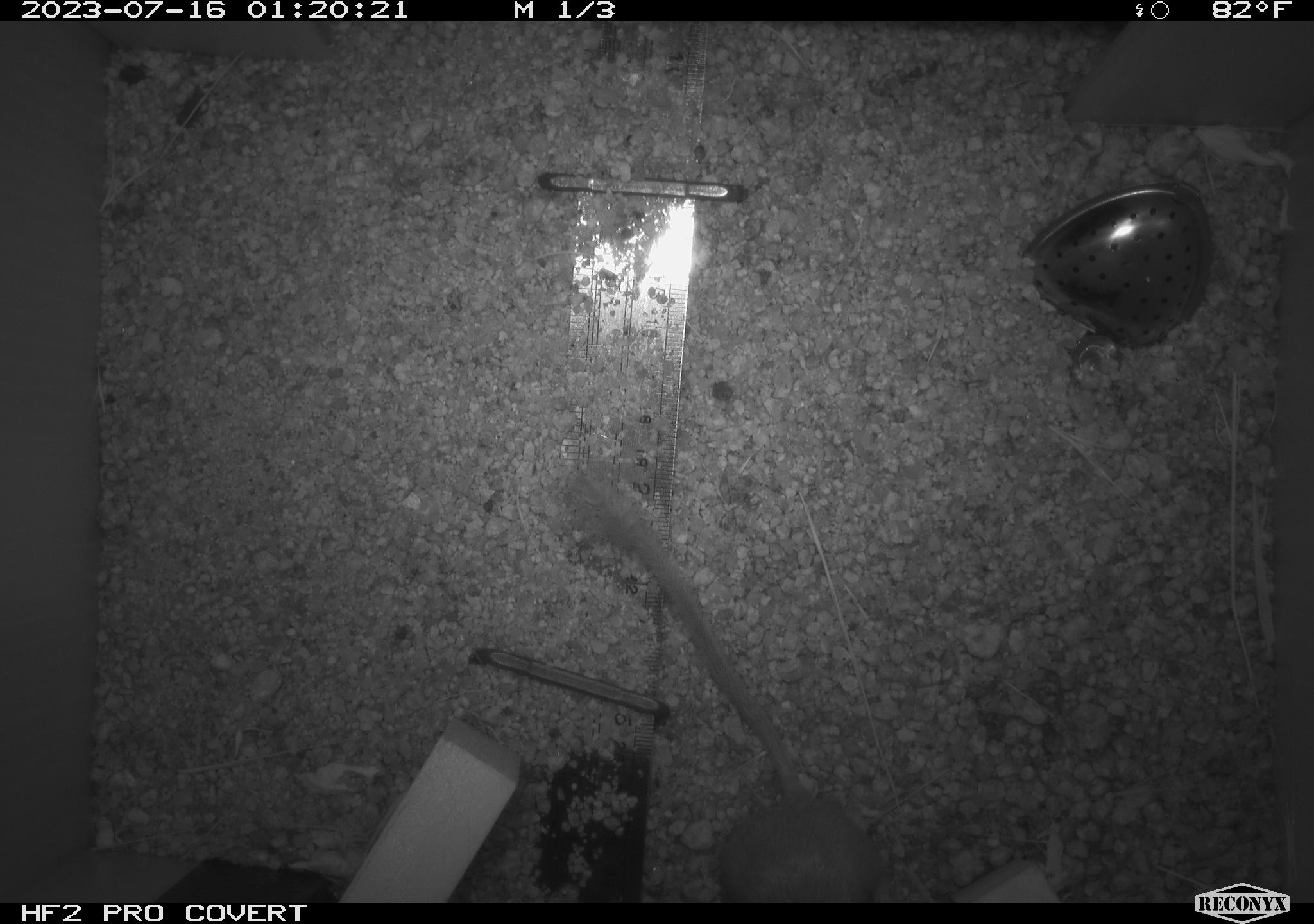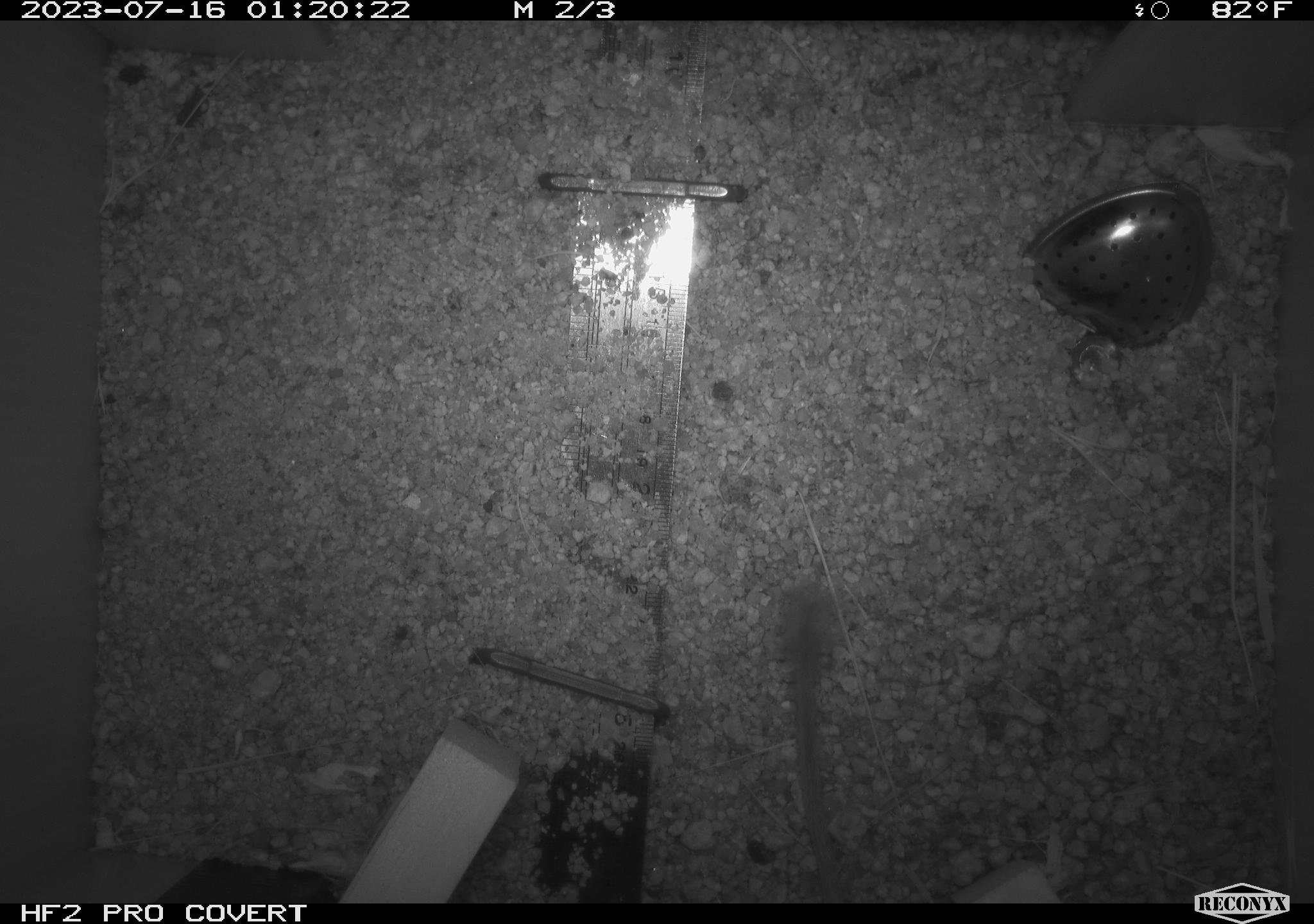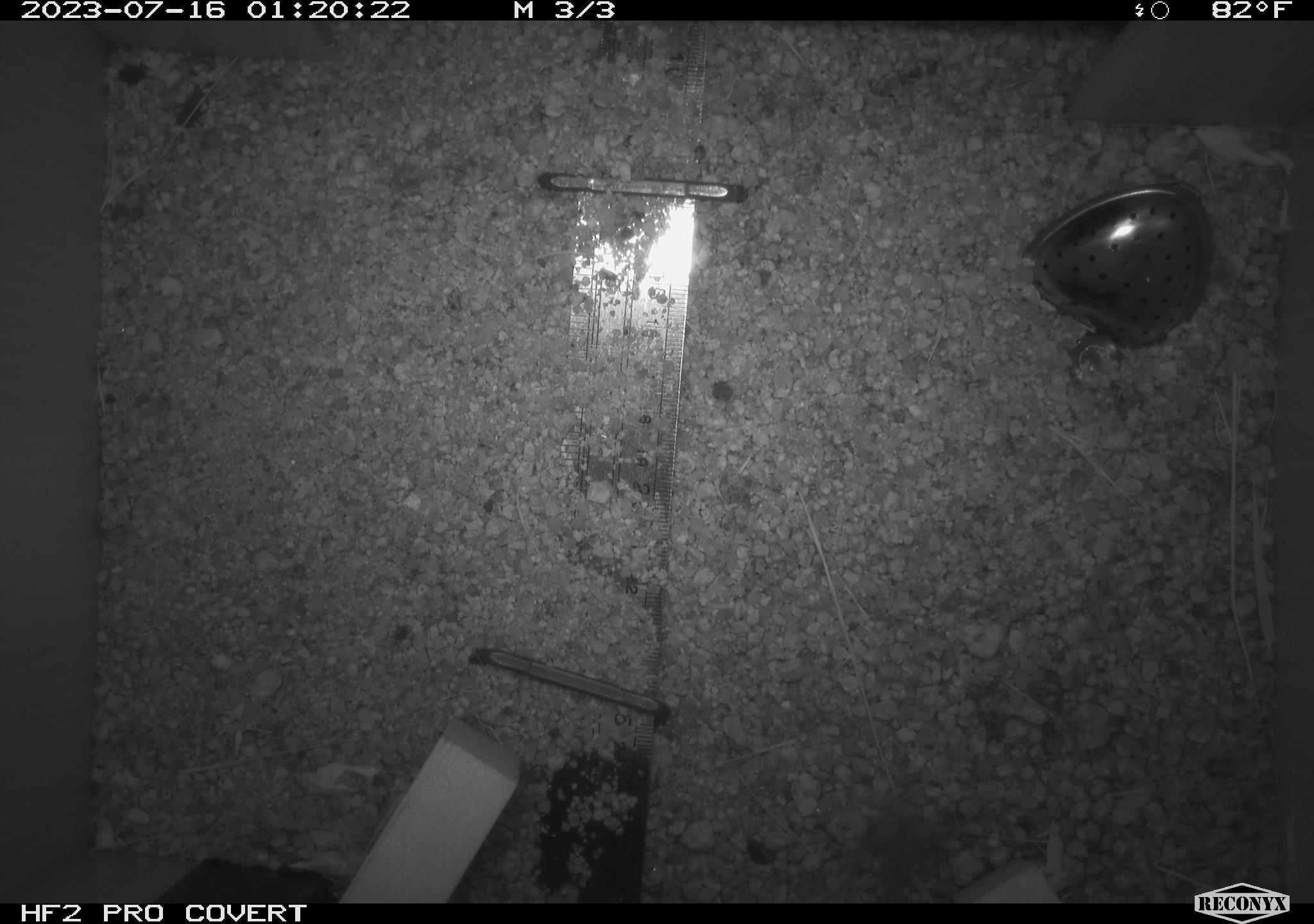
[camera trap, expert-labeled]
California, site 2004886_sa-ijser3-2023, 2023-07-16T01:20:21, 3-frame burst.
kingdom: Animalia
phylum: Chordata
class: Mammalia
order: Rodentia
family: Heteromyidae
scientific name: Heteromyidae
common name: kangaroo rats and pocket mice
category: heteromyidae family